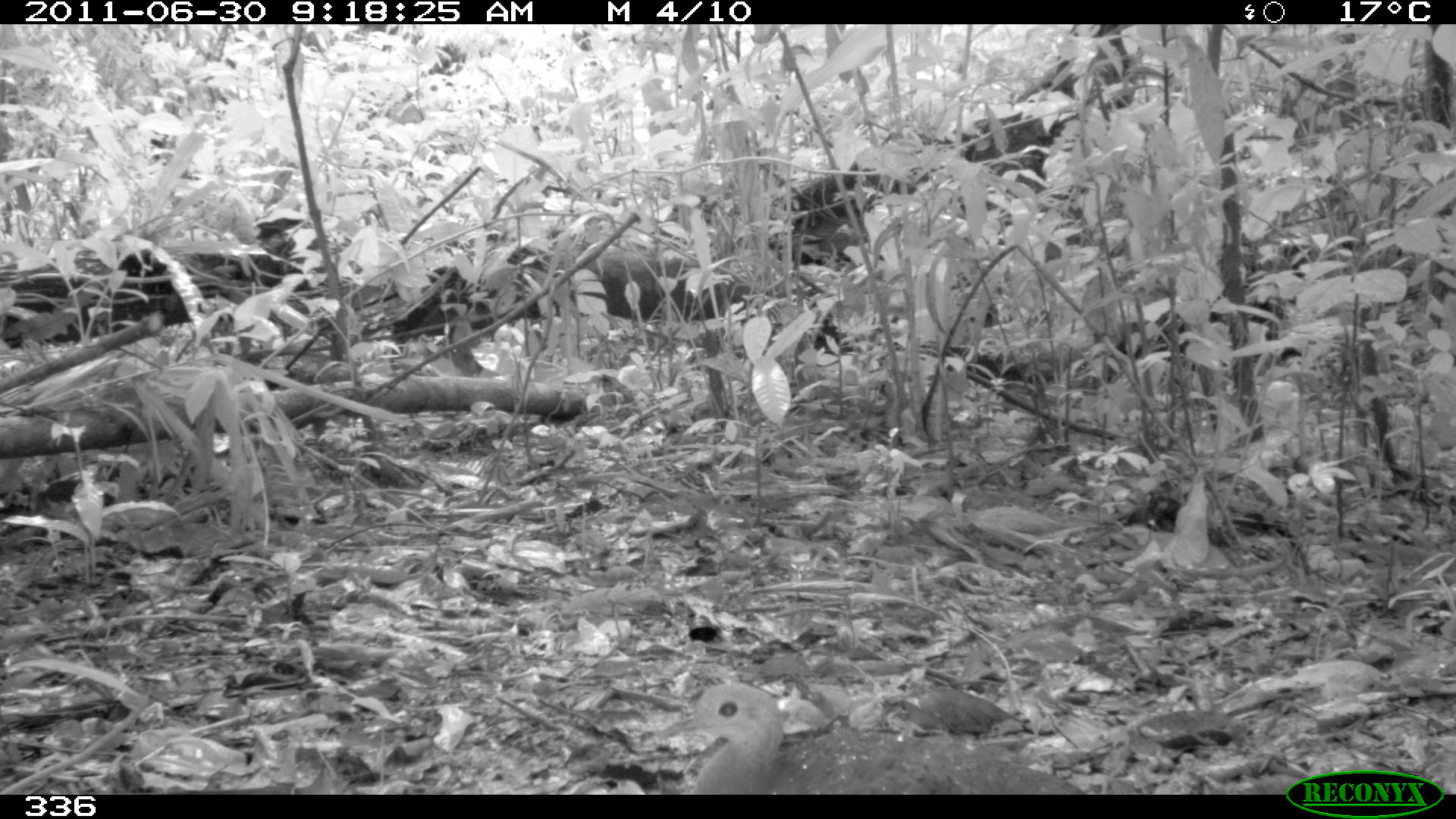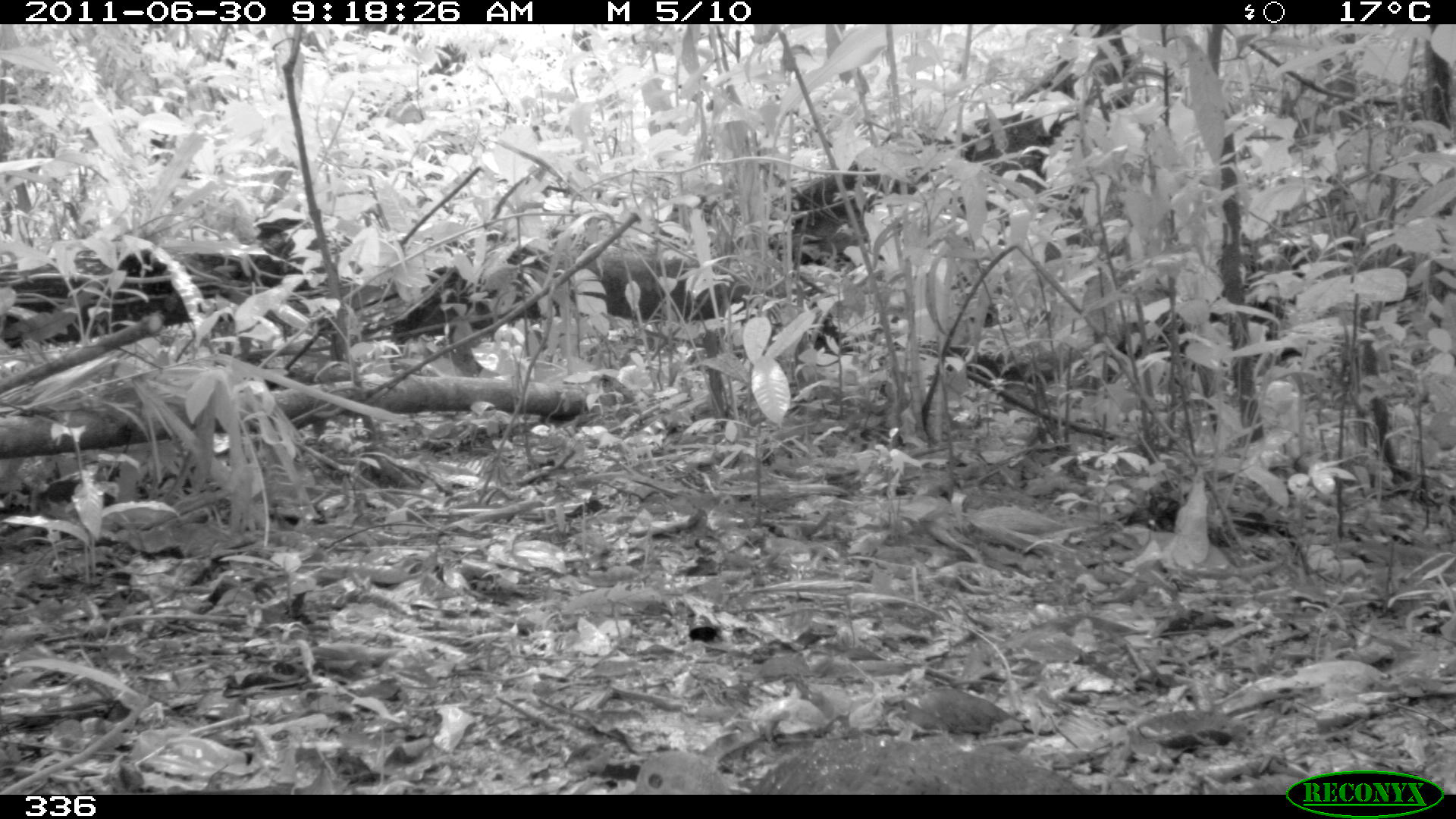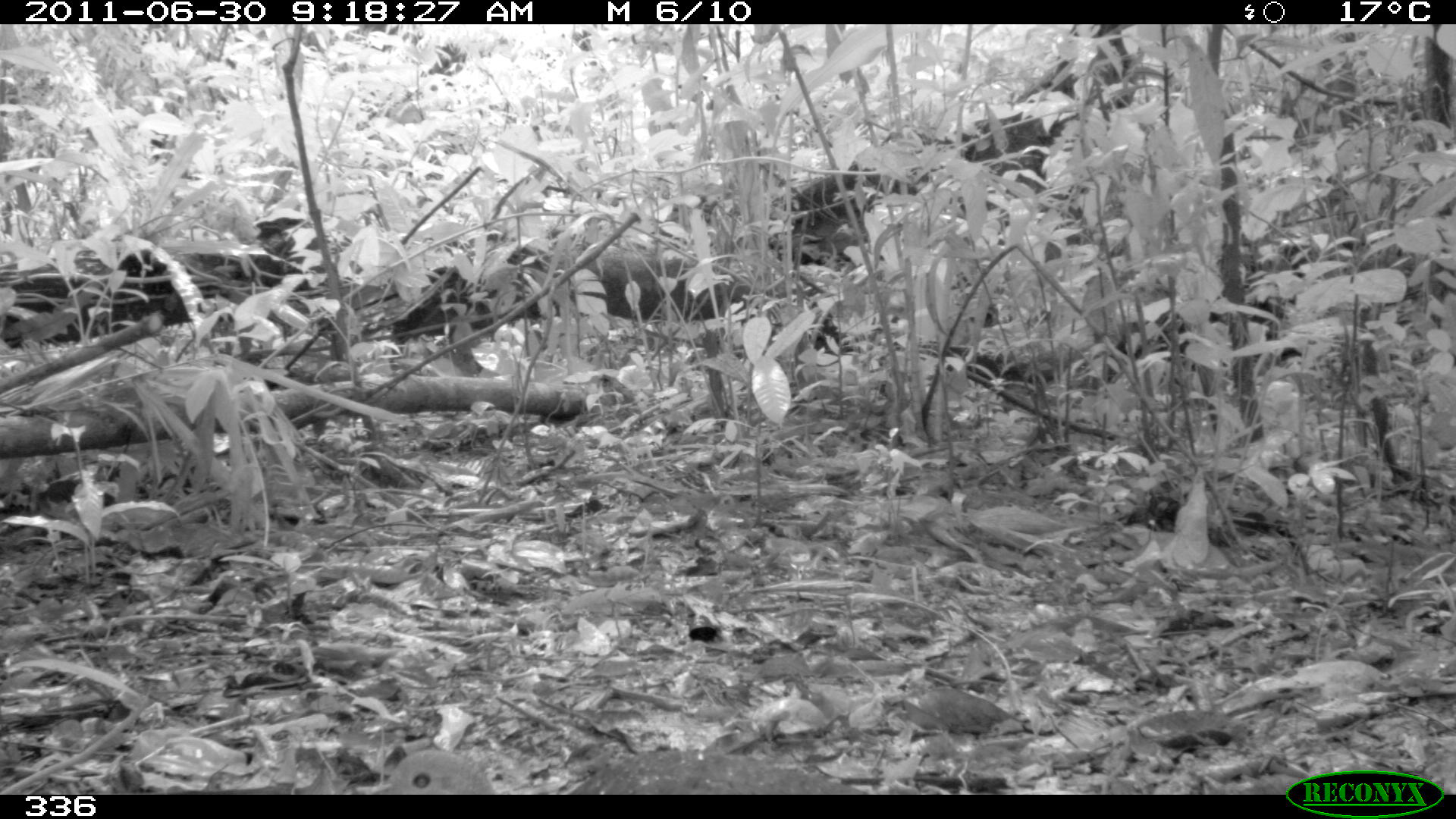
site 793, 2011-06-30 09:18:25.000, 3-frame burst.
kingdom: Animalia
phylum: Chordata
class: Aves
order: Galliformes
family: Phasianidae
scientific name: Phasianidae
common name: quails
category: quail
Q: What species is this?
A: Quail (quails) (Phasianidae).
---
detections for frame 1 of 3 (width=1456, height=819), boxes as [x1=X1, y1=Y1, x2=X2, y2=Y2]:
quail: [x1=650, y1=683, x2=1090, y2=795]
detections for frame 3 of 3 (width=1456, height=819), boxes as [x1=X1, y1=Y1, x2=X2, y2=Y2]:
quail: [x1=370, y1=741, x2=873, y2=795]